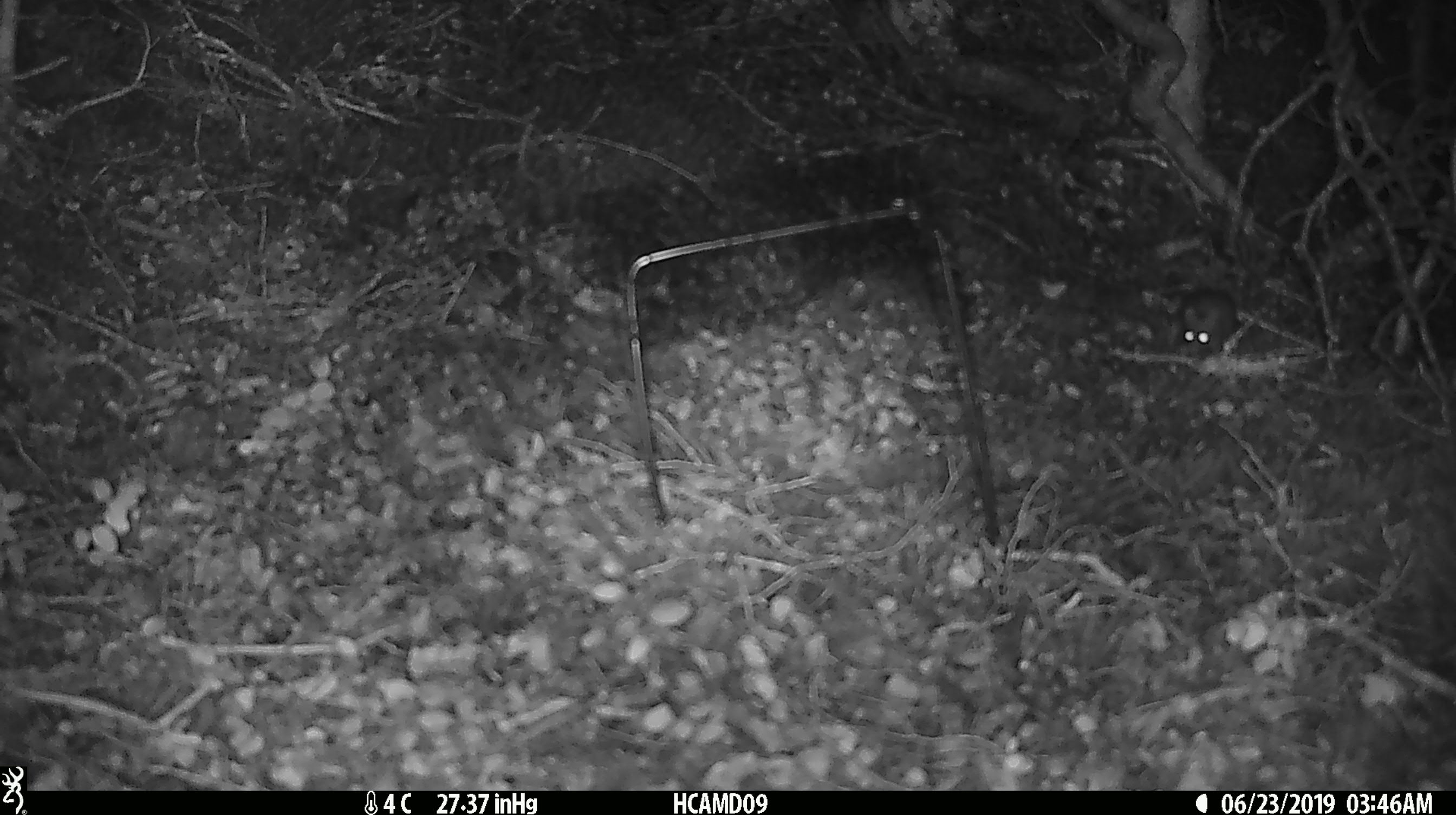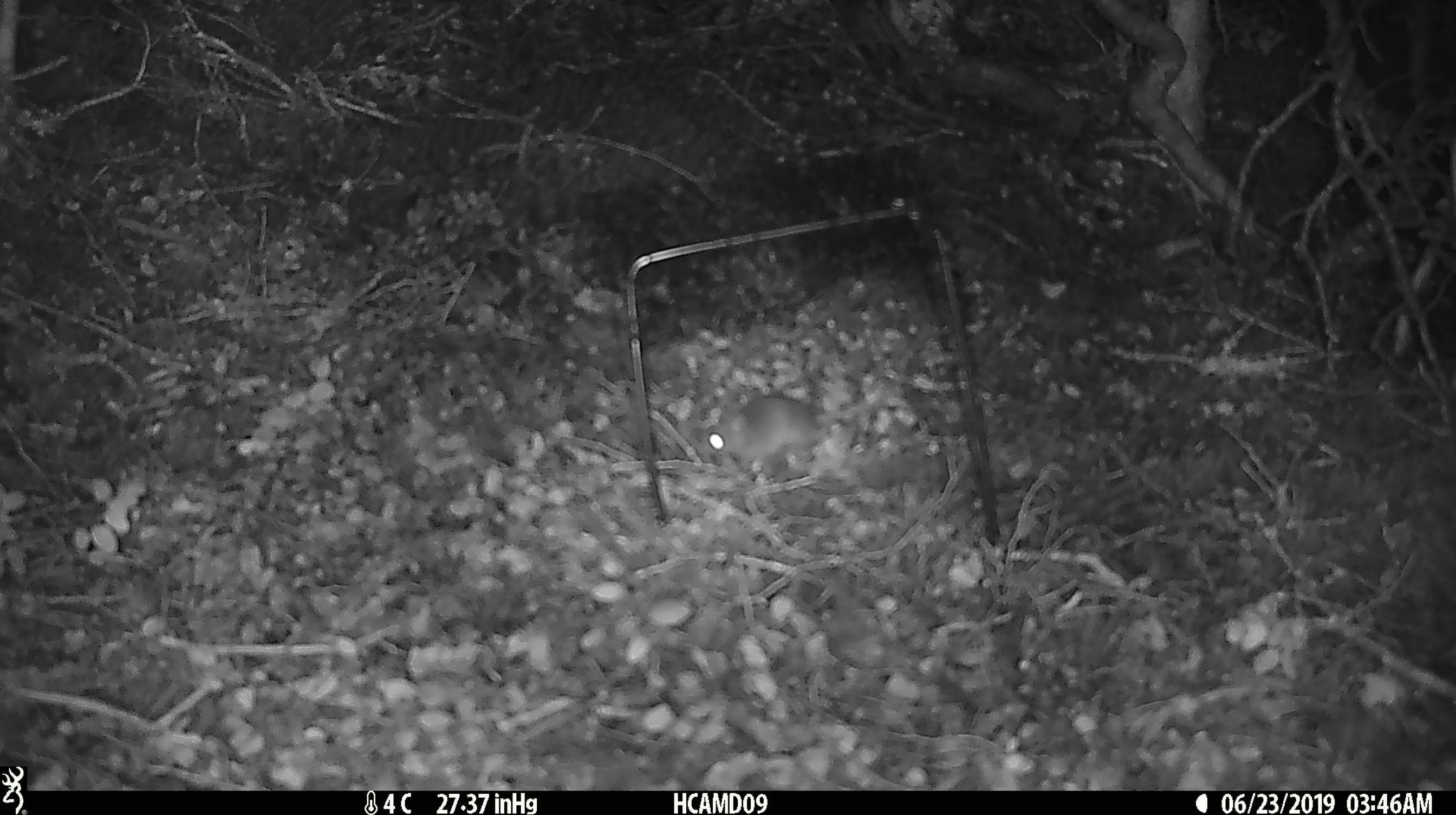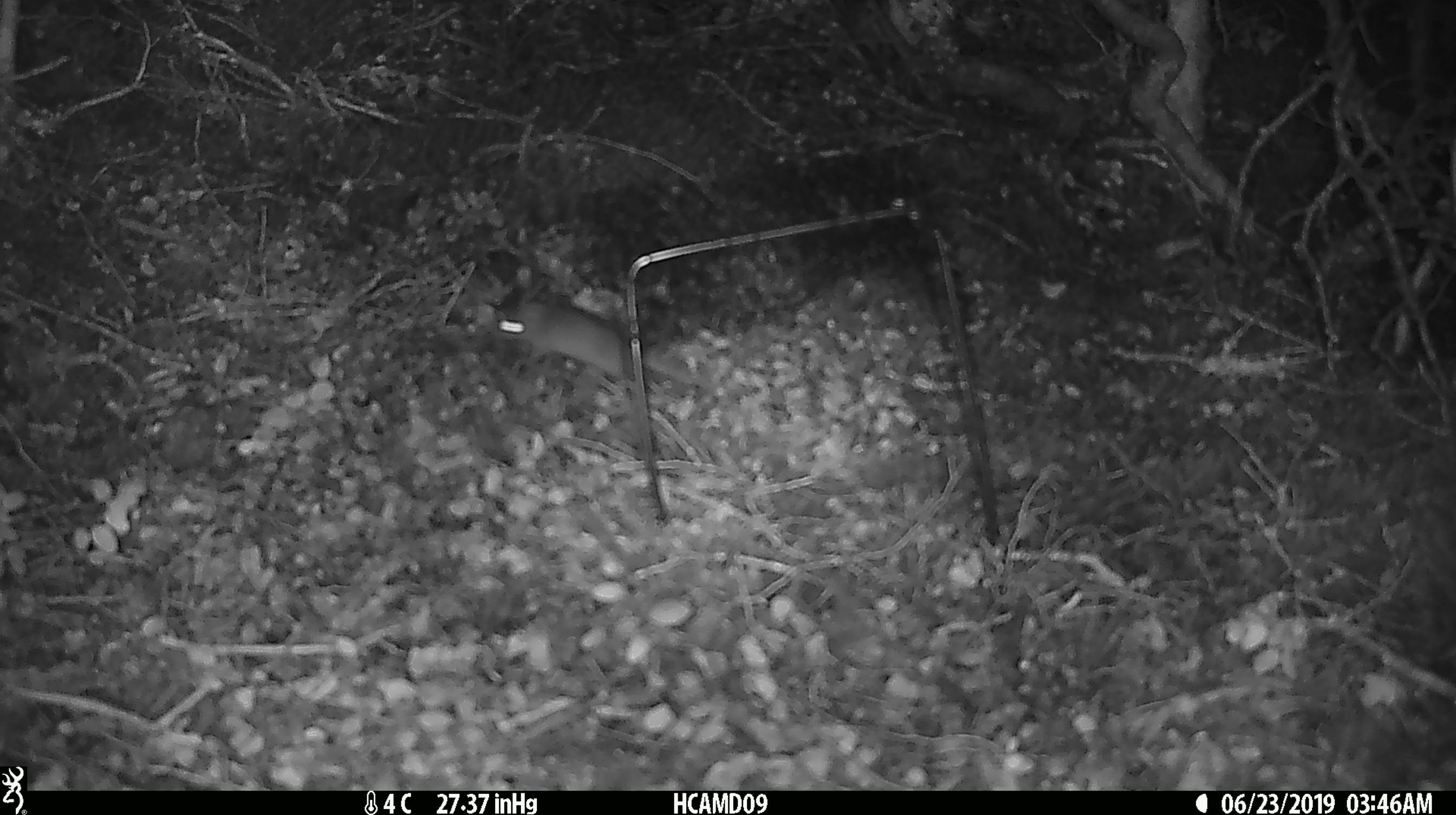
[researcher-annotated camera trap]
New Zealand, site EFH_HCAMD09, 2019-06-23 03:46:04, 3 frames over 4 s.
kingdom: Animalia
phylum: Chordata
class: Mammalia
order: Rodentia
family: Muridae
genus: Mus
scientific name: Mus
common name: mouse